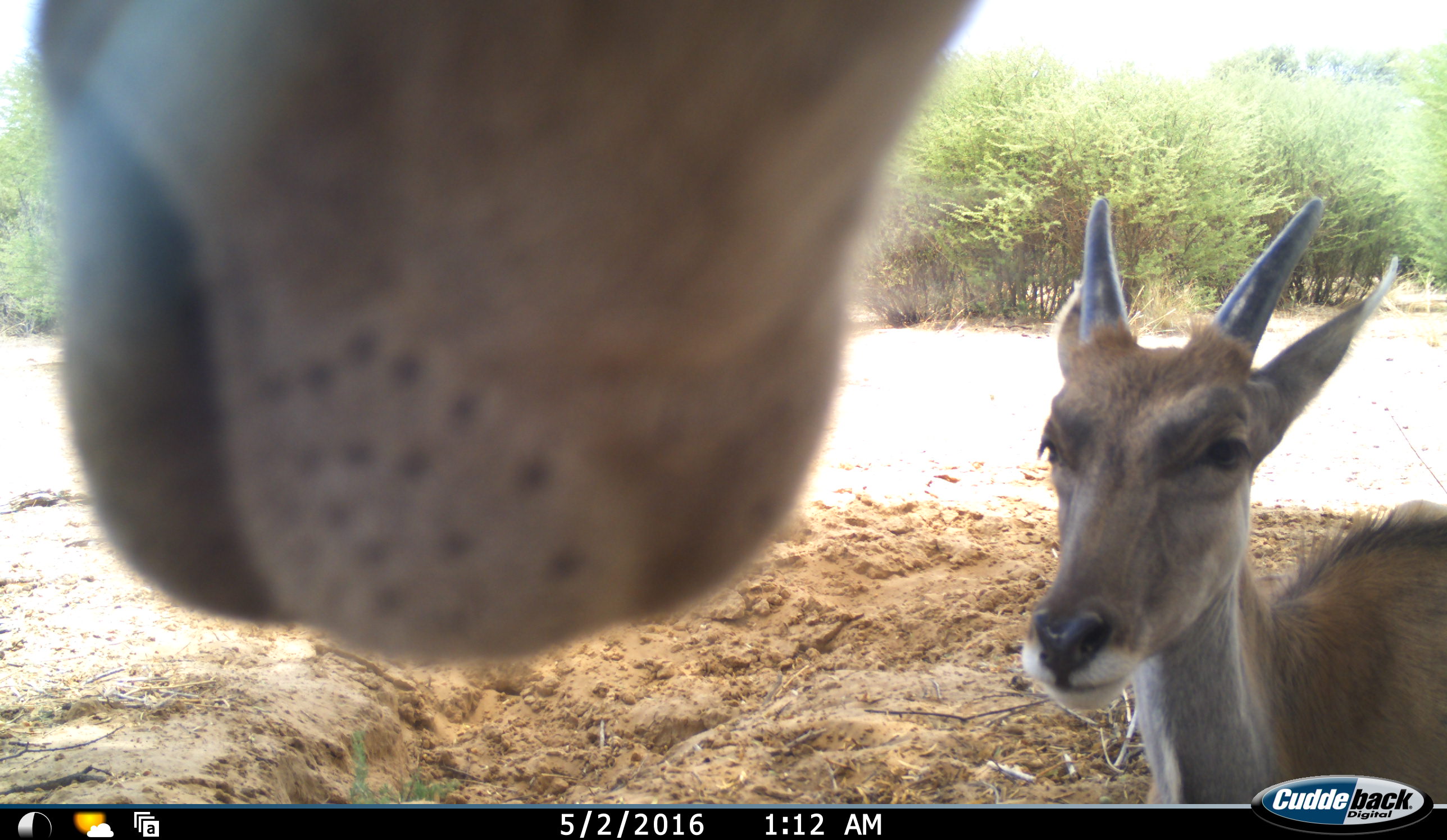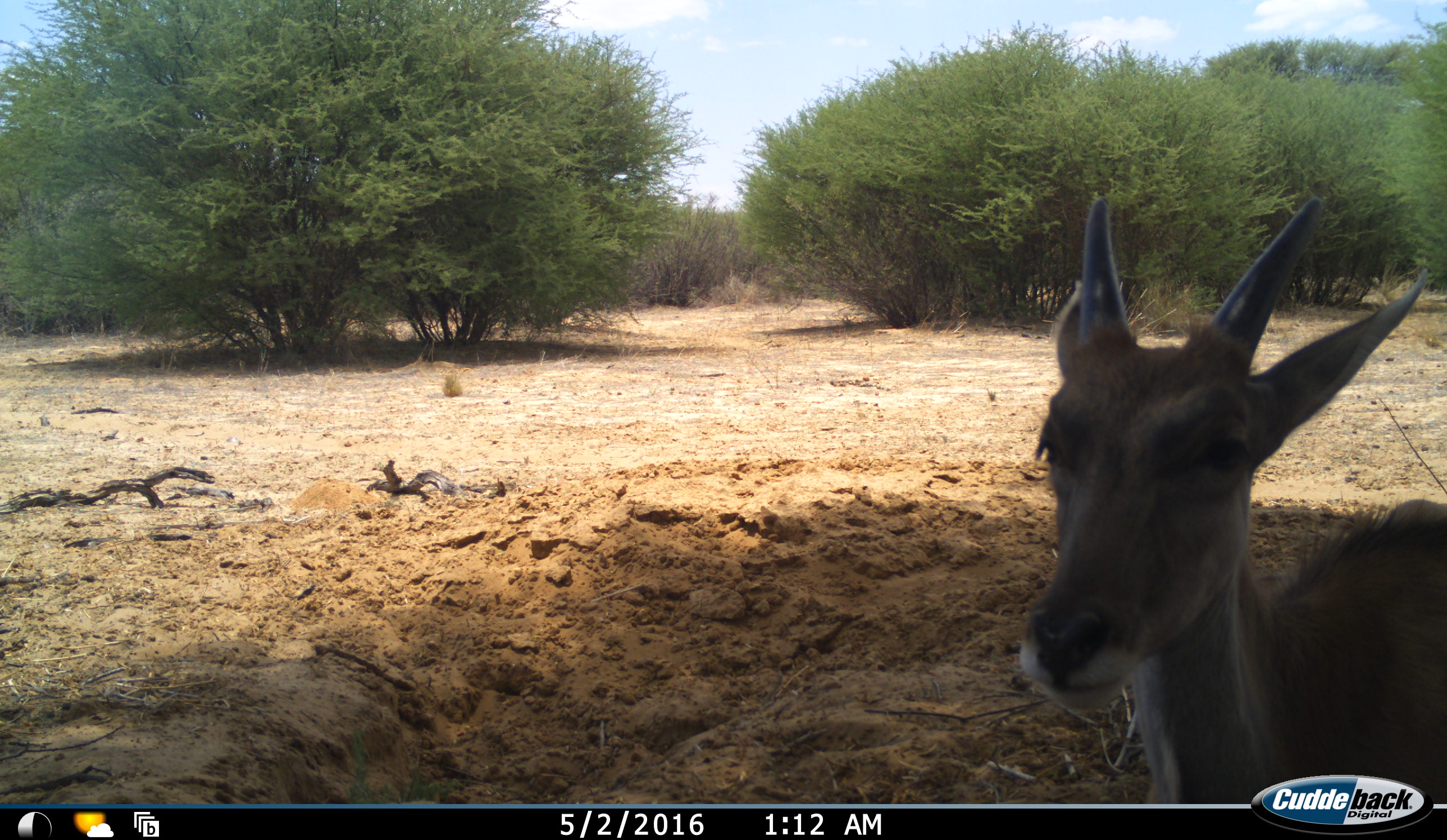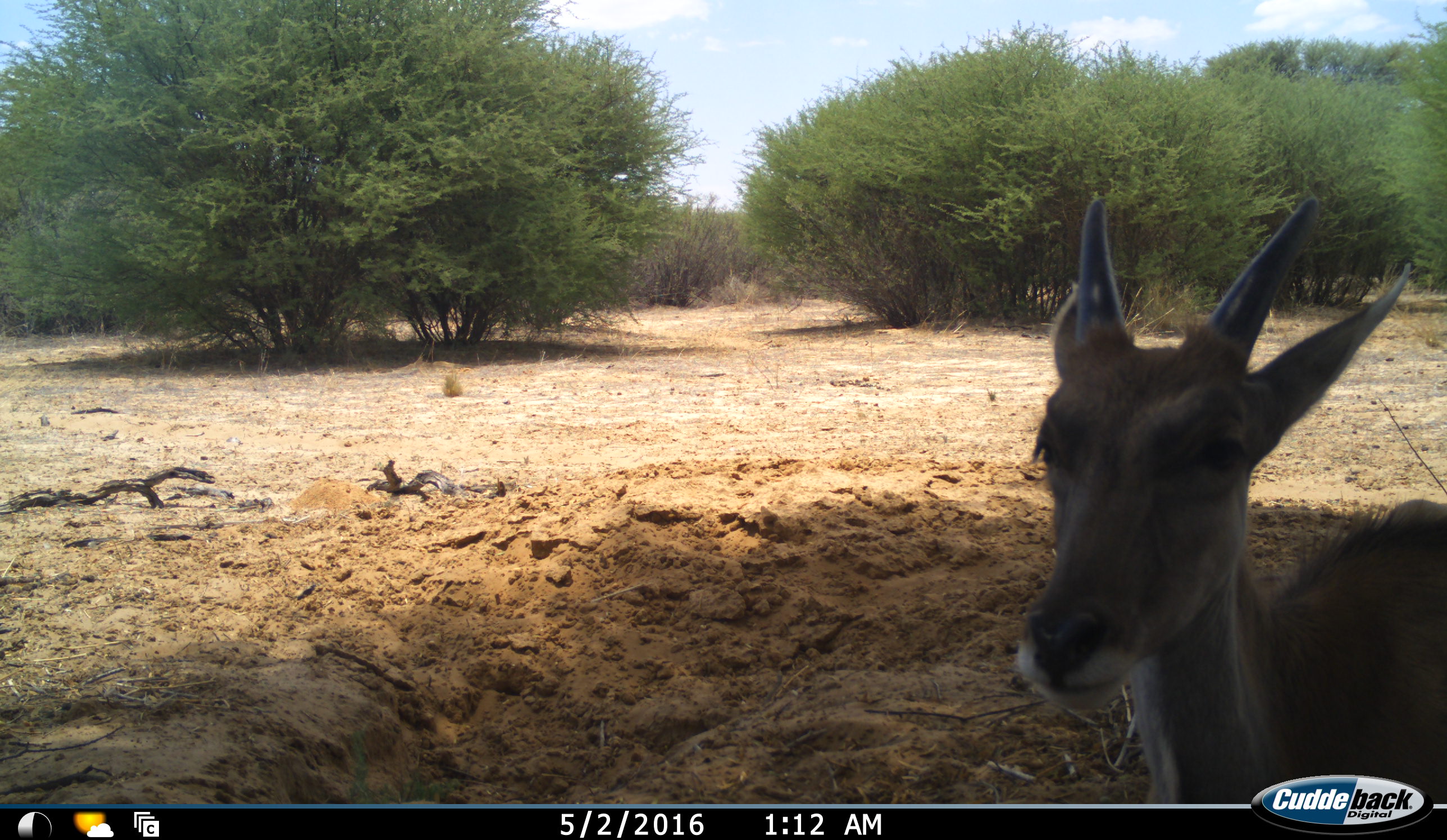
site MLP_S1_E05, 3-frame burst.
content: unidentified animal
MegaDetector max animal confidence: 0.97